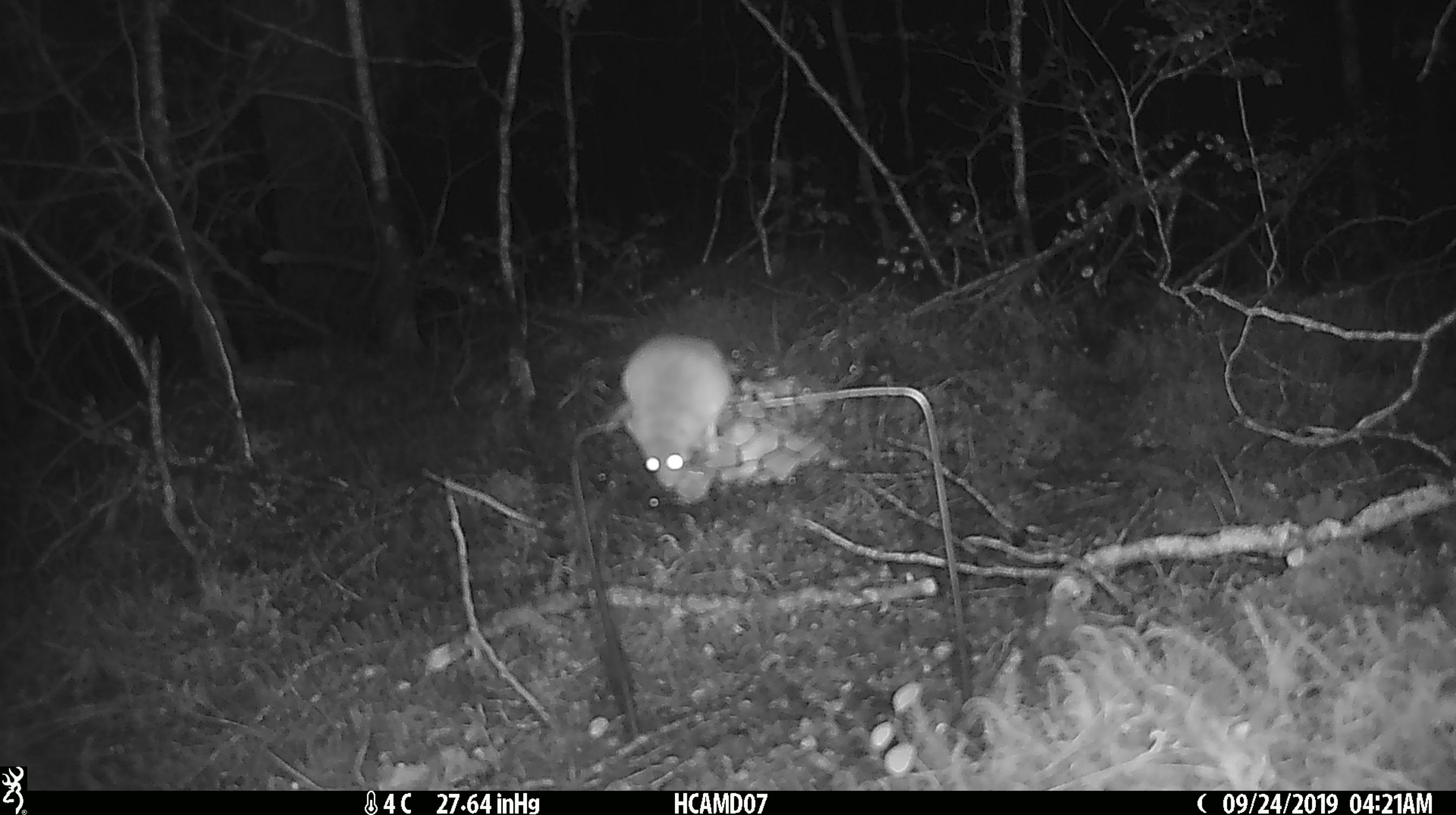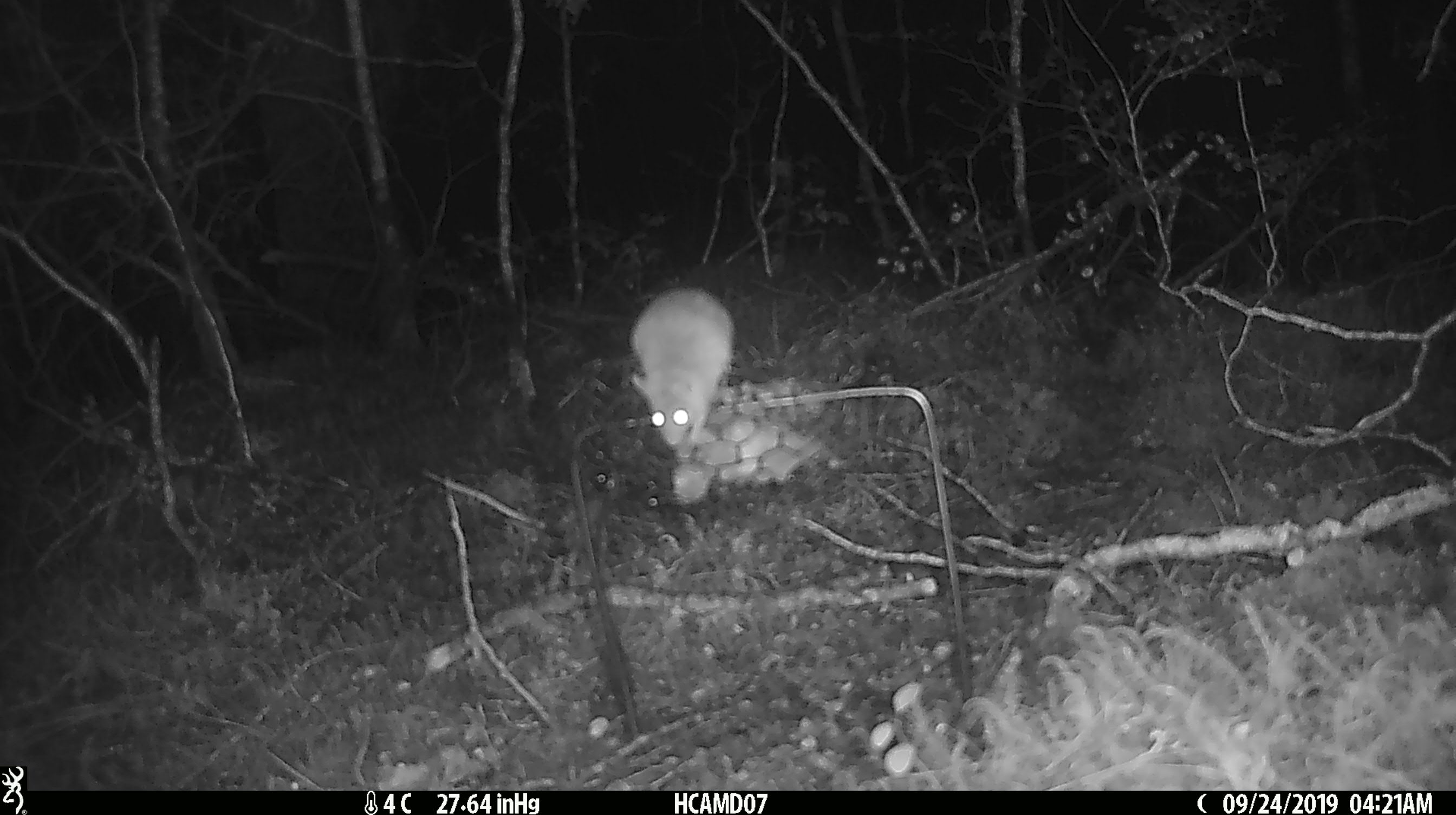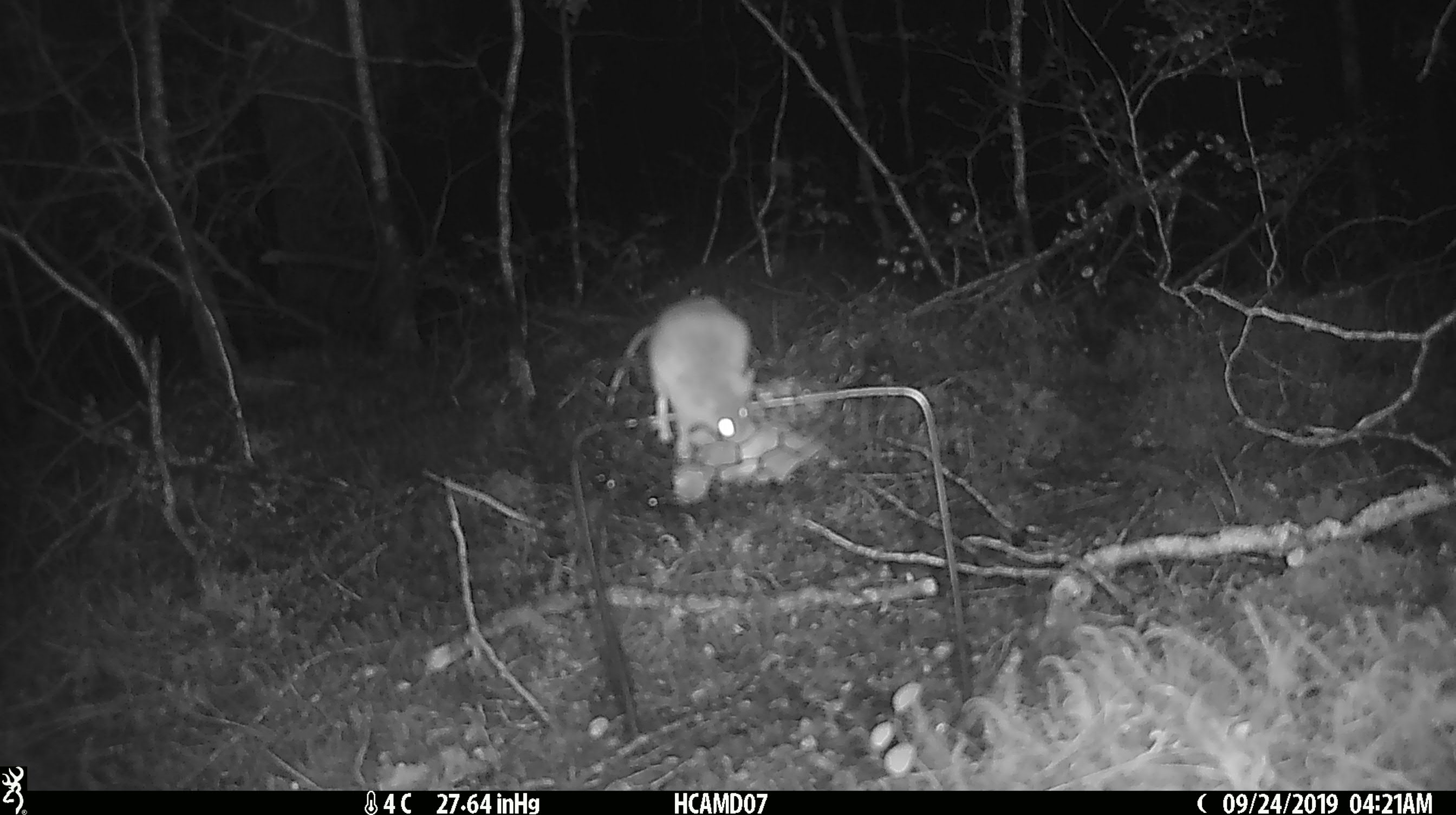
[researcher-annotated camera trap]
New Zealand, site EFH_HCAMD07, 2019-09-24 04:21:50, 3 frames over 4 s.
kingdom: Animalia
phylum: Chordata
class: Mammalia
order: Rodentia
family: Muridae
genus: Mus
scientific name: Mus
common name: mouse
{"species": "mouse (Mus)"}